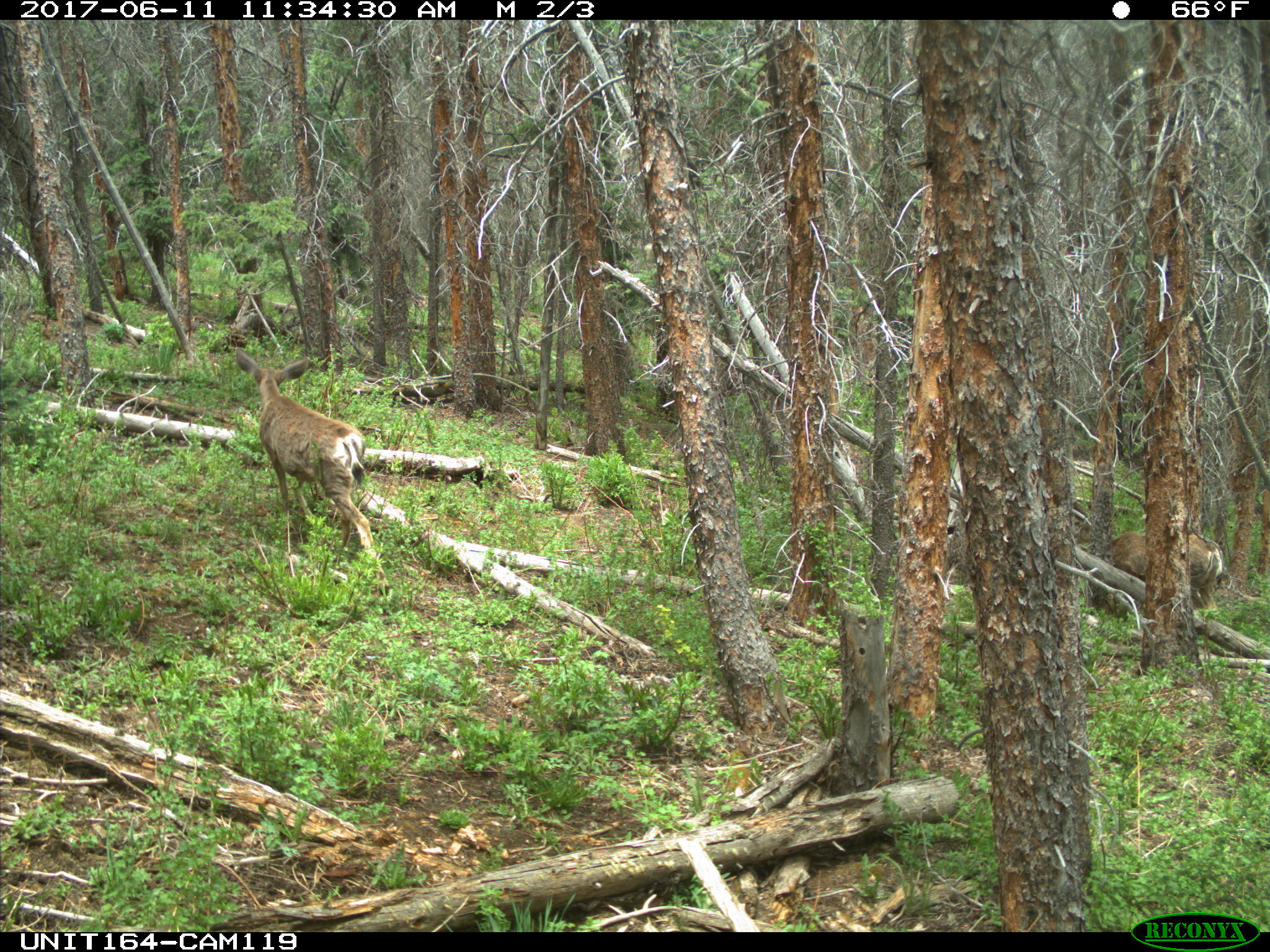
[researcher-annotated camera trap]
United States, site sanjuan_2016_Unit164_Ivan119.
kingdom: Animalia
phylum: Chordata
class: Mammalia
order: Artiodactyla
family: Cervidae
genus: Odocoileus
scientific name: Odocoileus hemionus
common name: mule deer